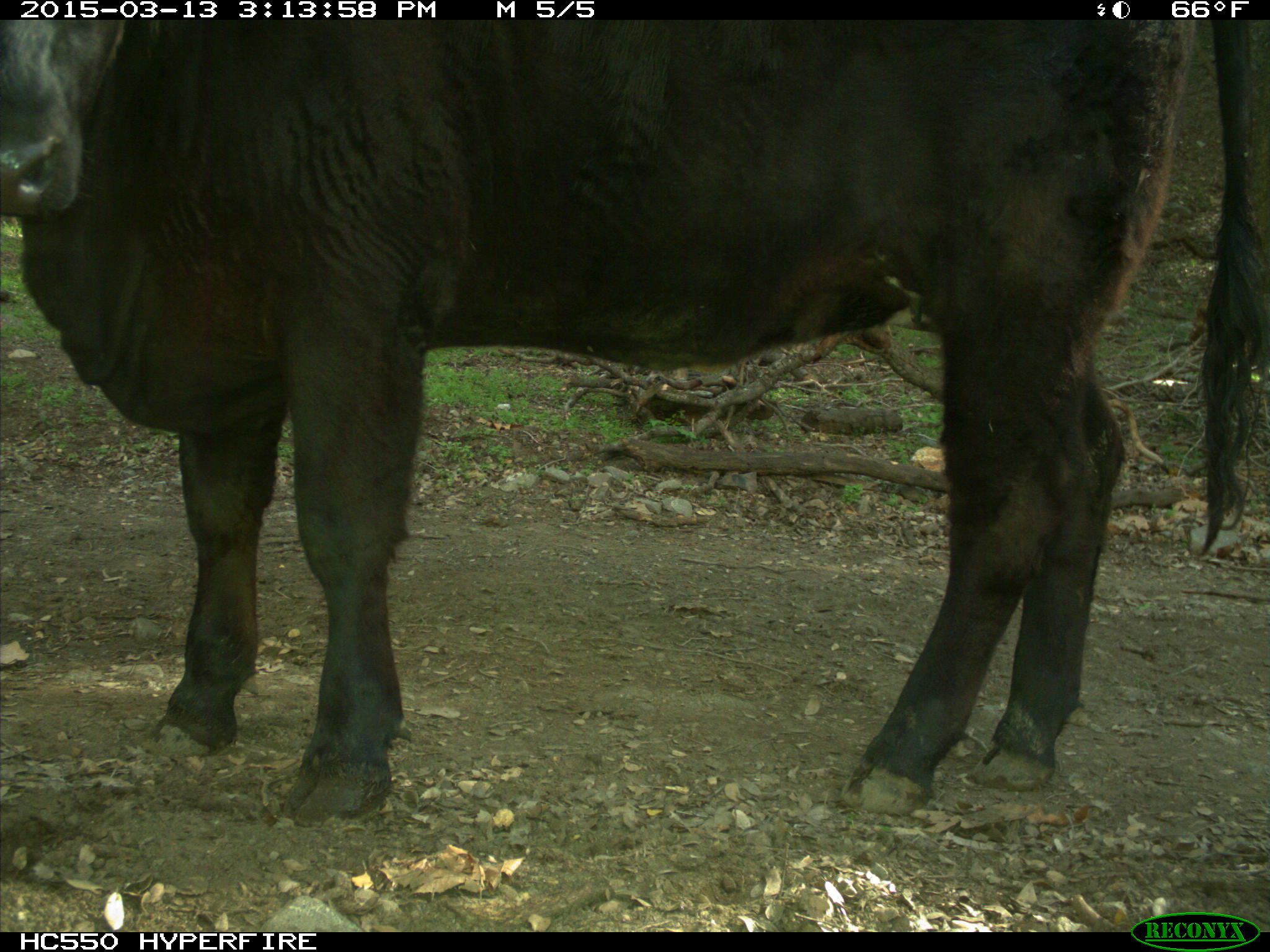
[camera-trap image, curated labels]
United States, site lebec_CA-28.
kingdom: Animalia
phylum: Chordata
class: Mammalia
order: Artiodactyla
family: Bovidae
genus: Bos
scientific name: Bos taurus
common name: domestic cow